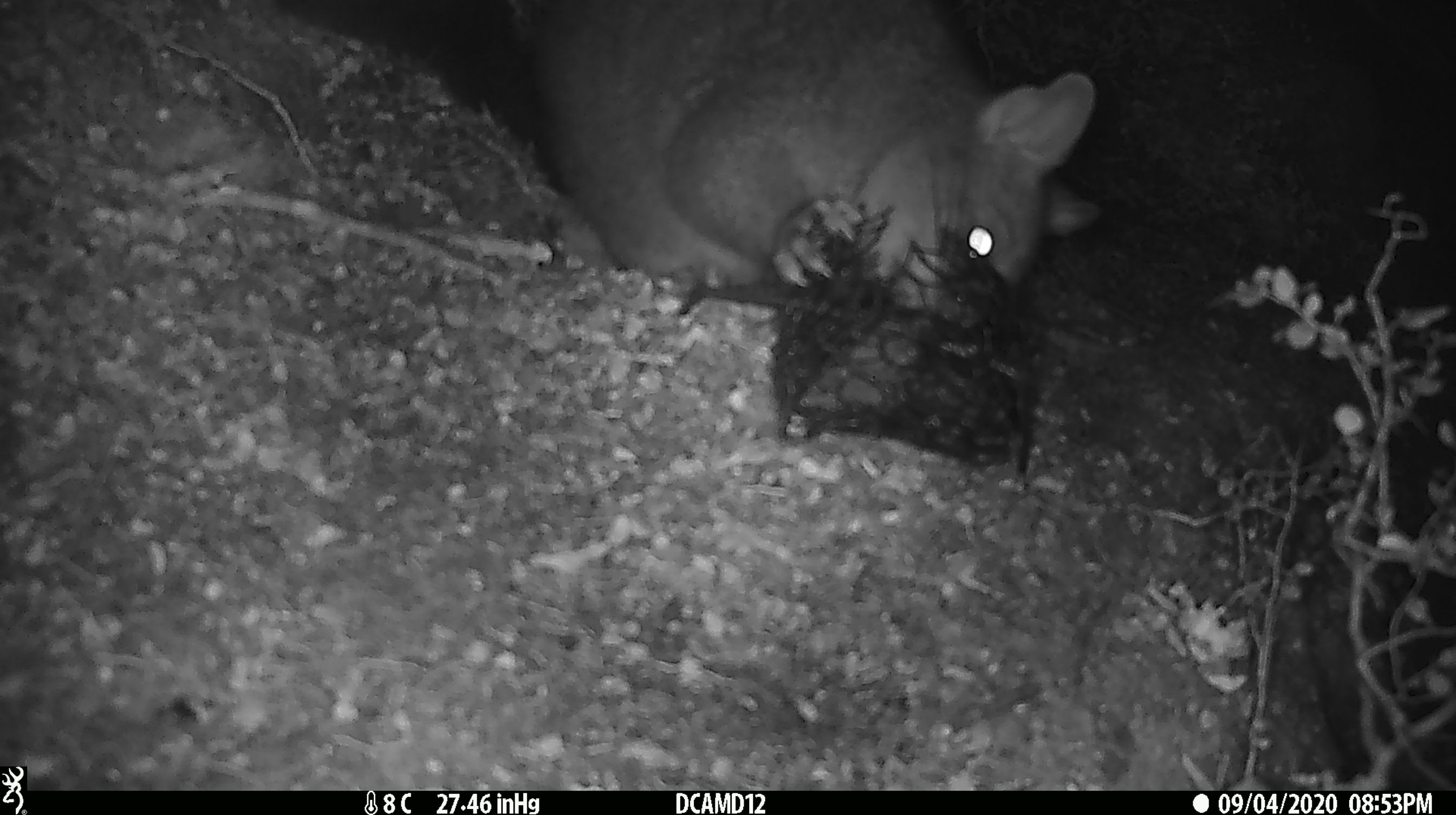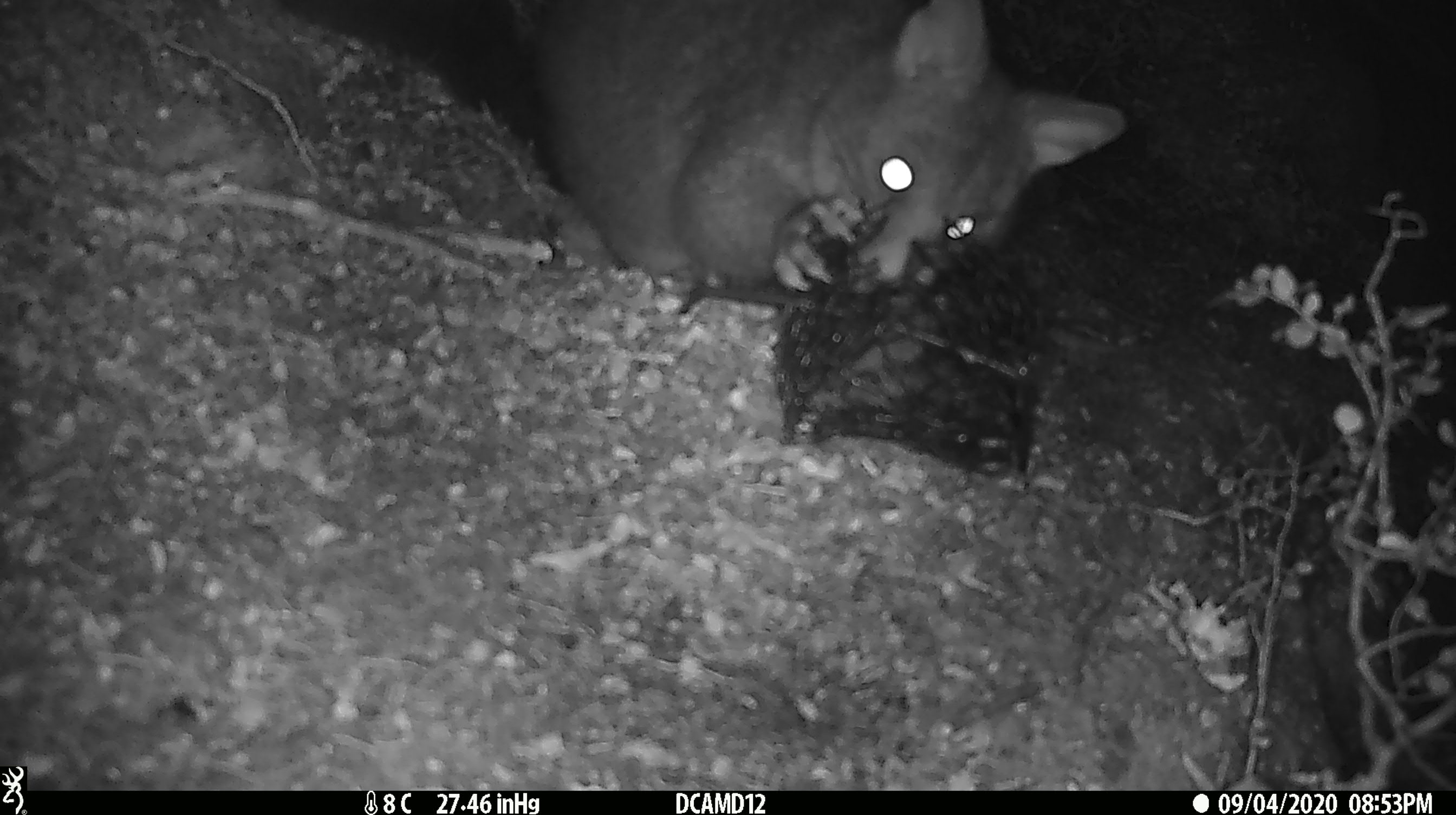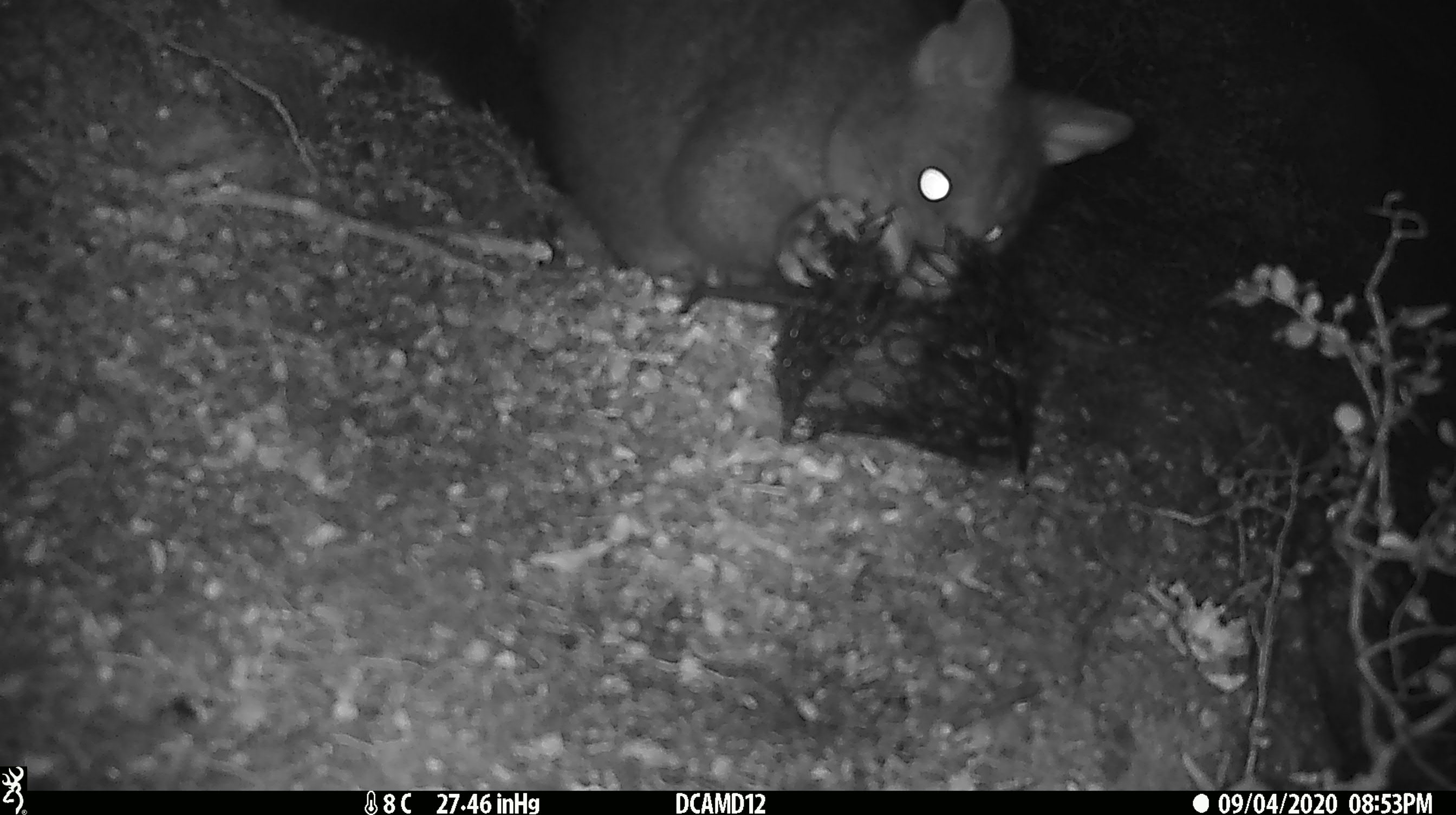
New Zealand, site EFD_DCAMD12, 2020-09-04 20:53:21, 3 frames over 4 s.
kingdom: Animalia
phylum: Chordata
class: Mammalia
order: Diprotodontia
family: Phalangeridae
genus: Trichosurus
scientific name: Trichosurus vulpecula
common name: common brushtail possum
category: possum